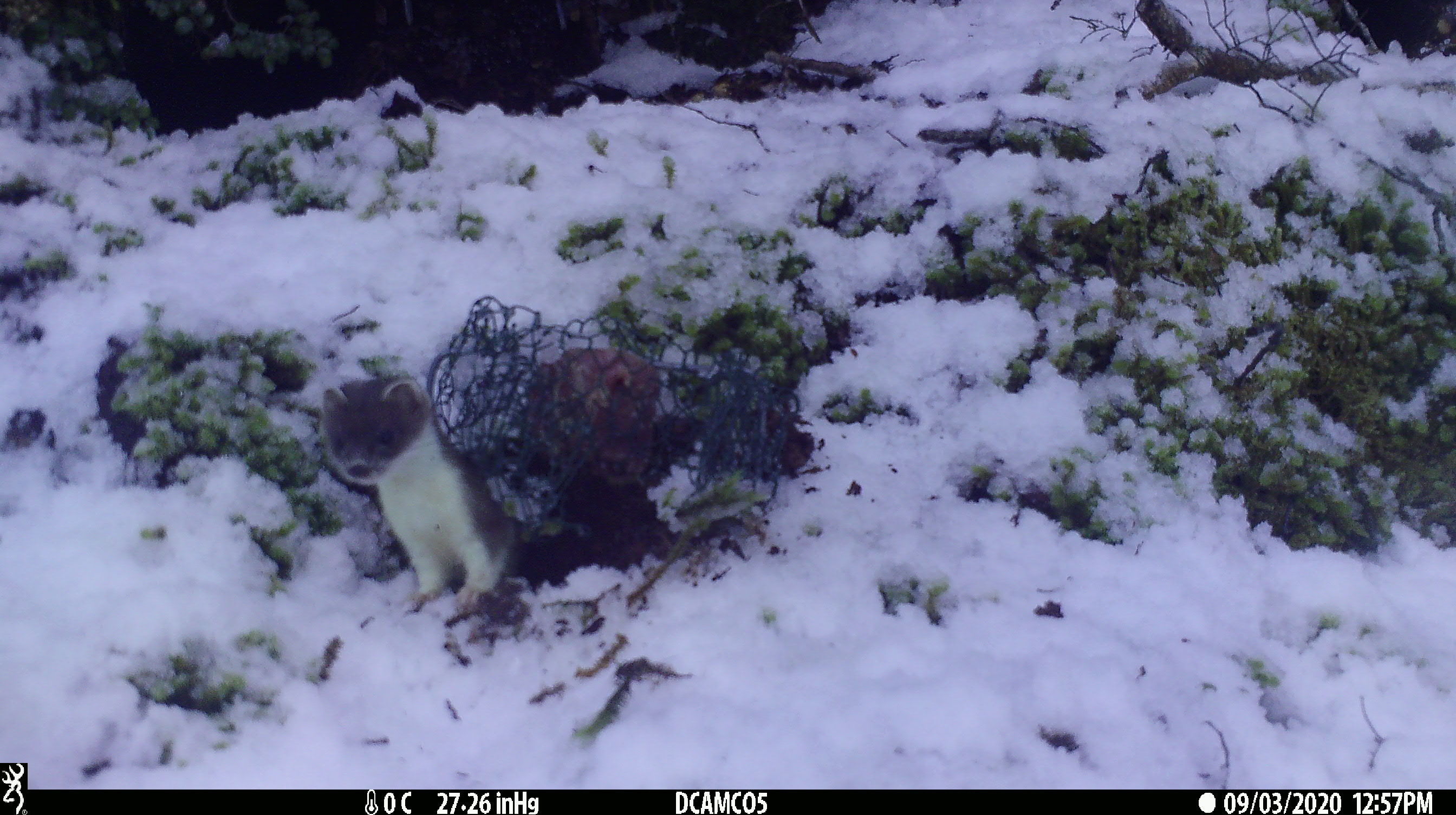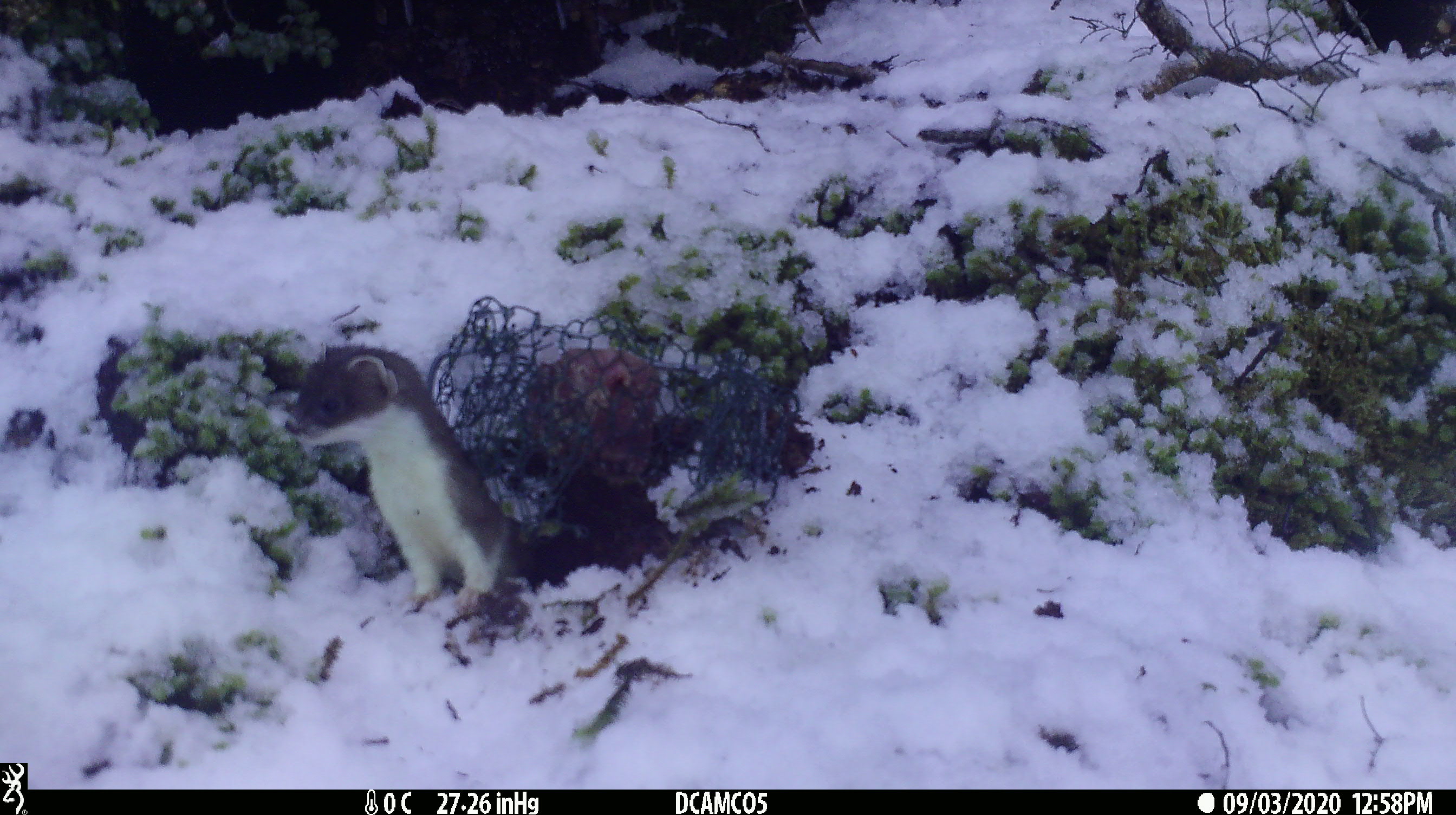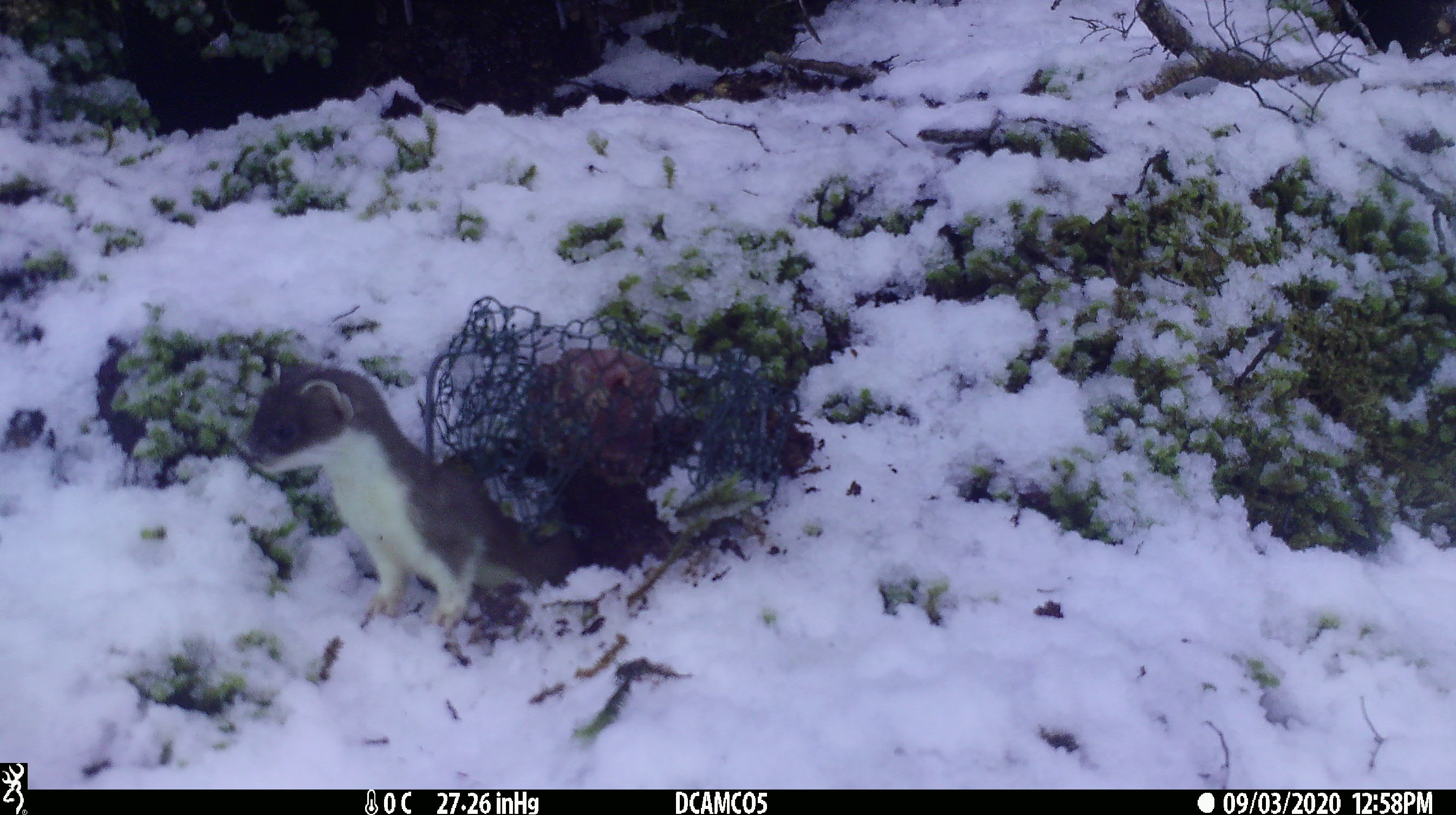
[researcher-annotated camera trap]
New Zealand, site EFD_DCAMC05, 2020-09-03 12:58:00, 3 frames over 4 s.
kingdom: Animalia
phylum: Chordata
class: Mammalia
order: Carnivora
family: Mustelidae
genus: Mustela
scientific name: Mustela erminea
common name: stoat